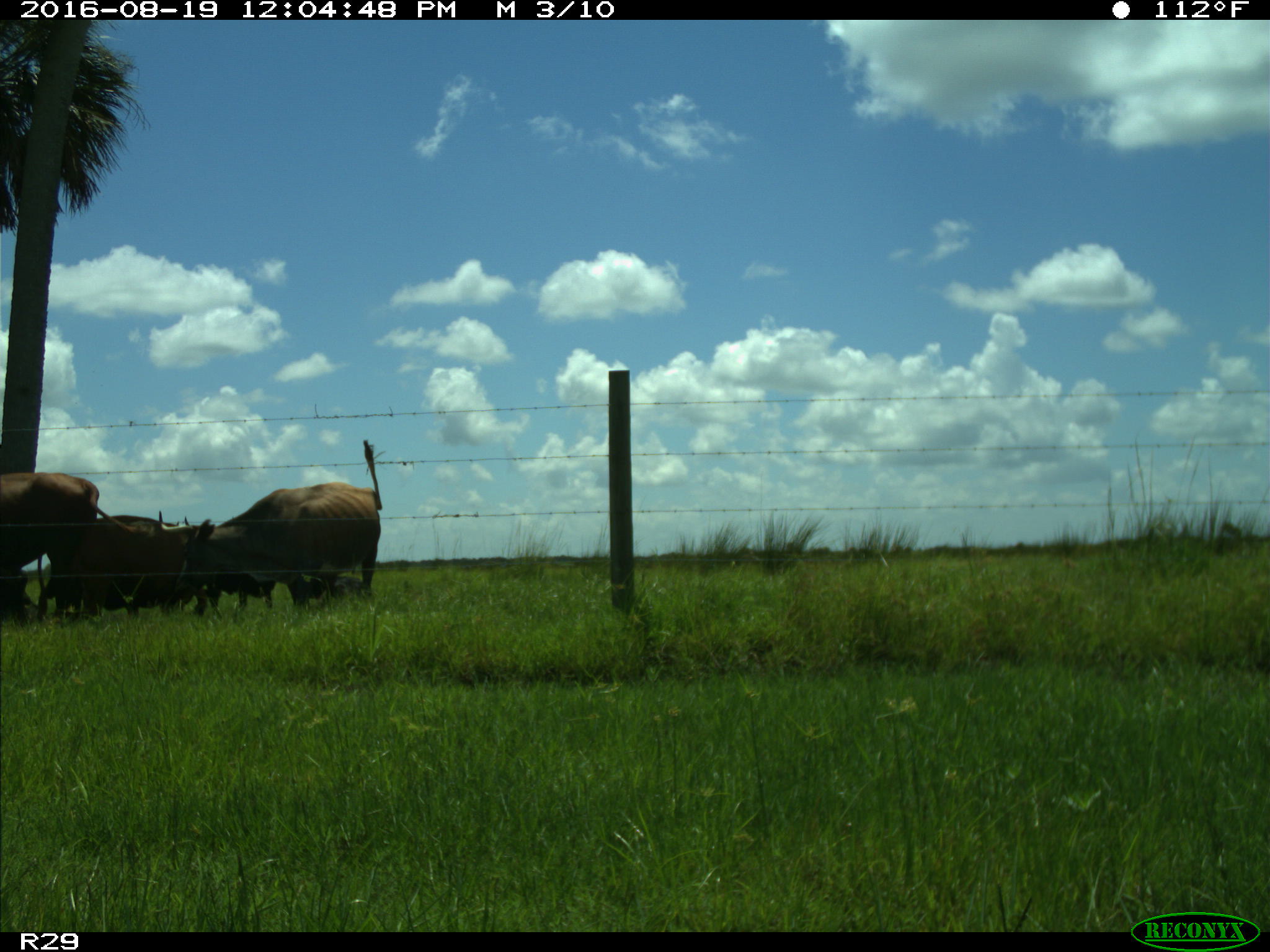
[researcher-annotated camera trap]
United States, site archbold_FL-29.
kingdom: Animalia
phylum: Chordata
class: Mammalia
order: Artiodactyla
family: Bovidae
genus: Bos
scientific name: Bos taurus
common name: domestic cow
Bos taurus (domestic cow).